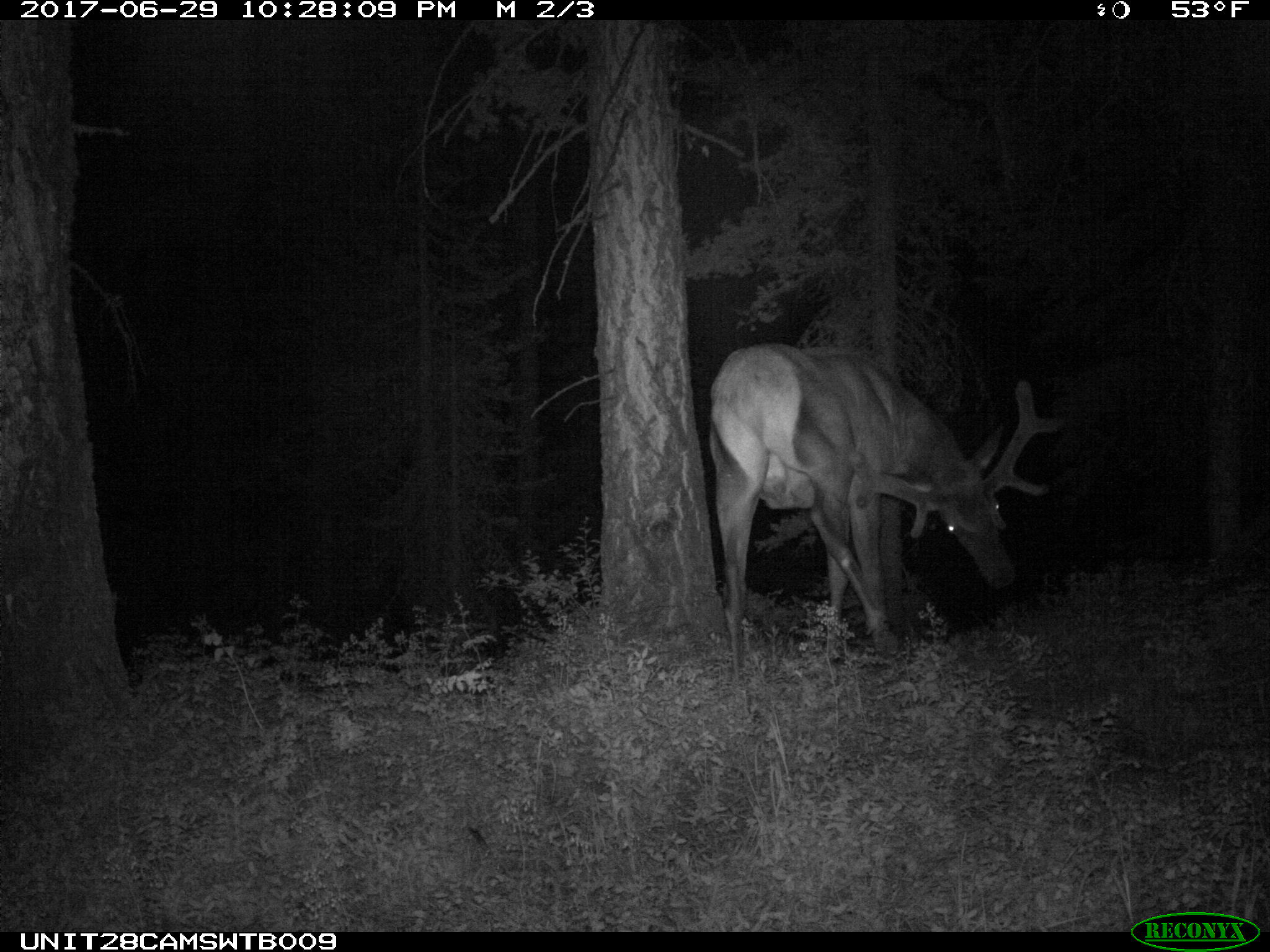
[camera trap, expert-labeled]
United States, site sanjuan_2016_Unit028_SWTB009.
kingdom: Animalia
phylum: Chordata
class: Mammalia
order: Artiodactyla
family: Cervidae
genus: Cervus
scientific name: Cervus elaphus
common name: red deer